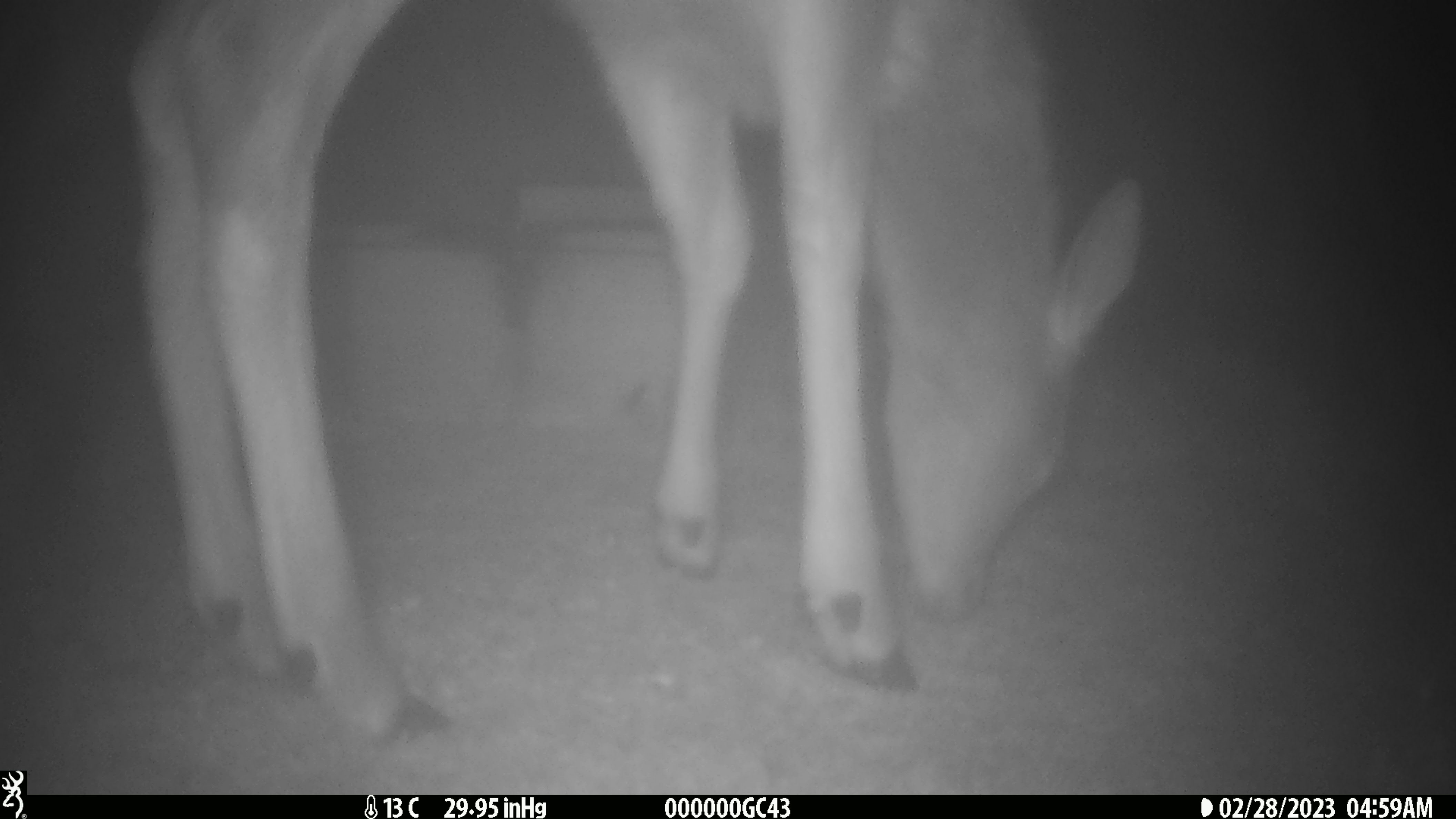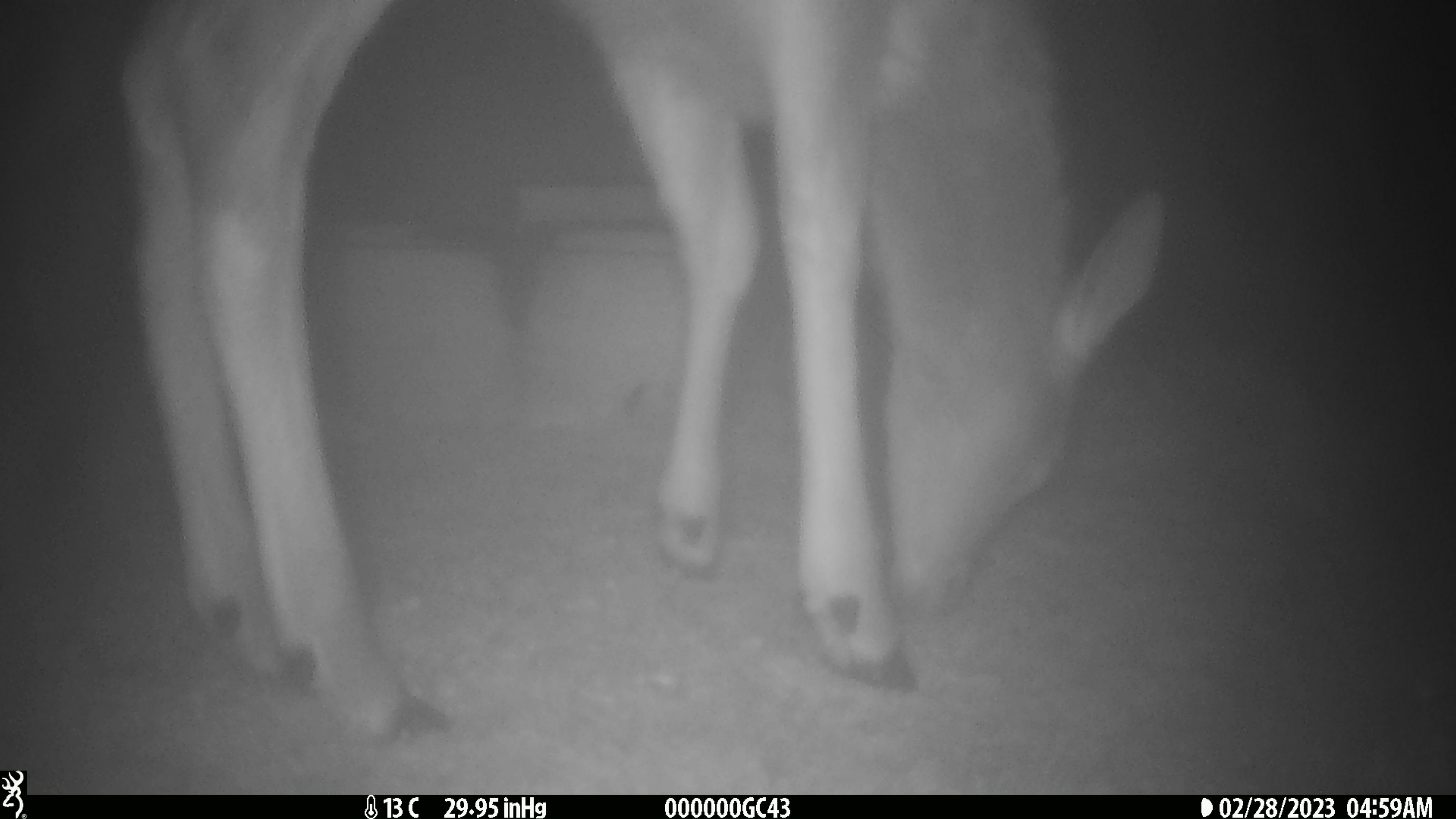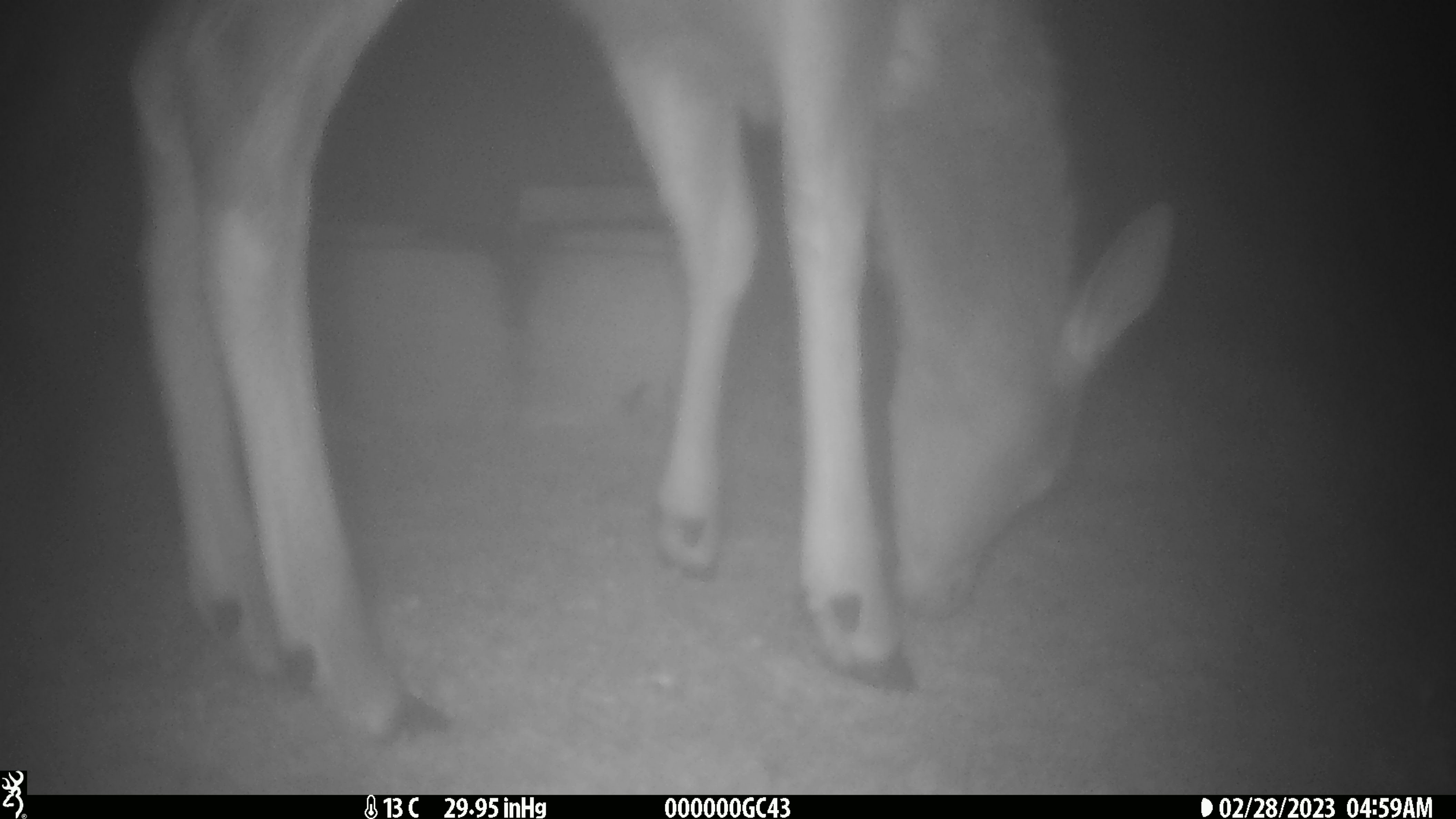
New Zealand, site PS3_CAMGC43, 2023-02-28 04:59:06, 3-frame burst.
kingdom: Animalia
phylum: Chordata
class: Mammalia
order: Artiodactyla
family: Cervidae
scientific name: Cervidae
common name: deer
Deer (Cervidae).